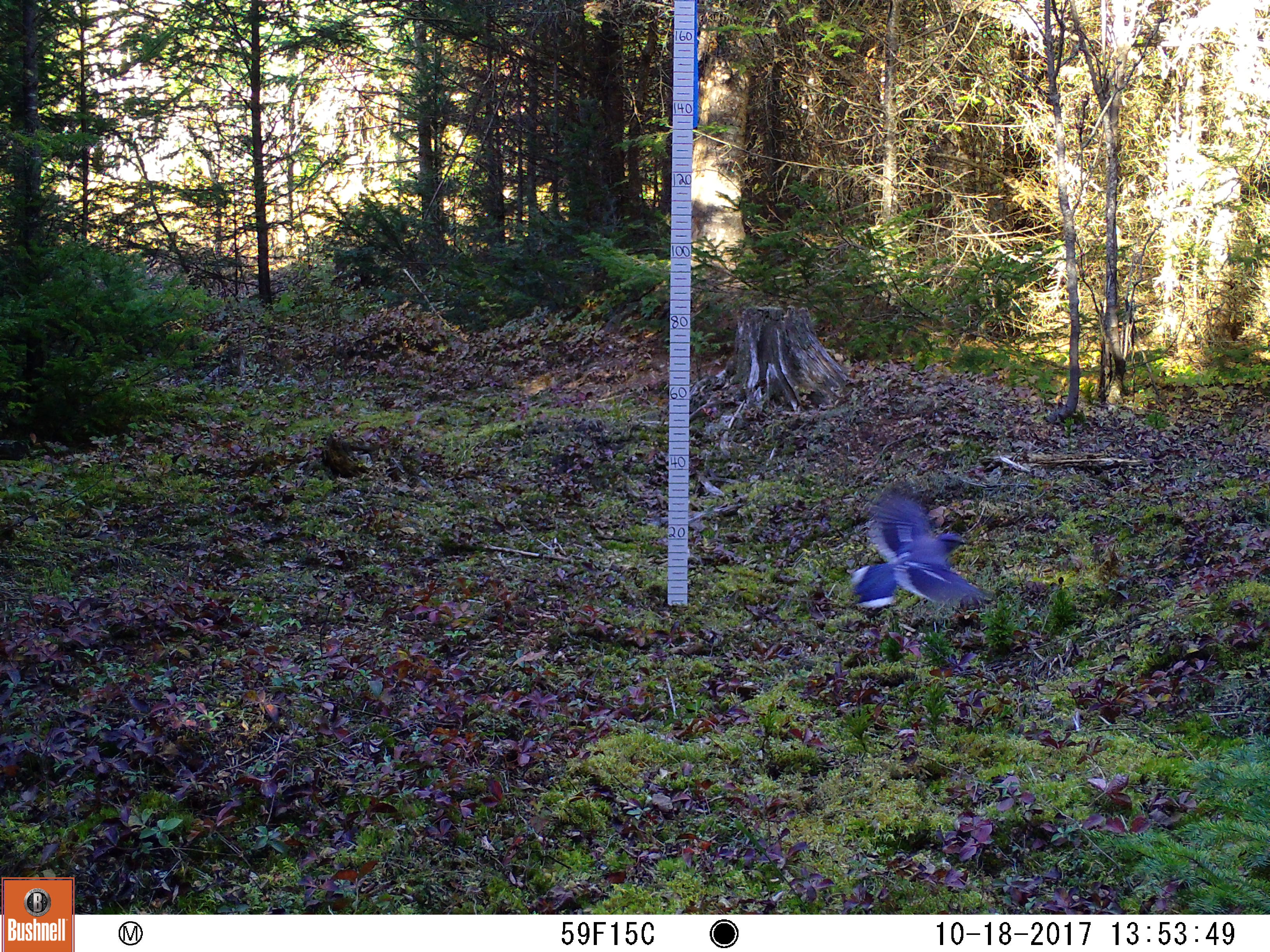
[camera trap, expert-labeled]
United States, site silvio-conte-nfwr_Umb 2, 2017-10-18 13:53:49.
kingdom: Animalia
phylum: Chordata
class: Aves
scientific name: Aves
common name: bird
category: bird sp.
Bird sp. (bird) (Aves).